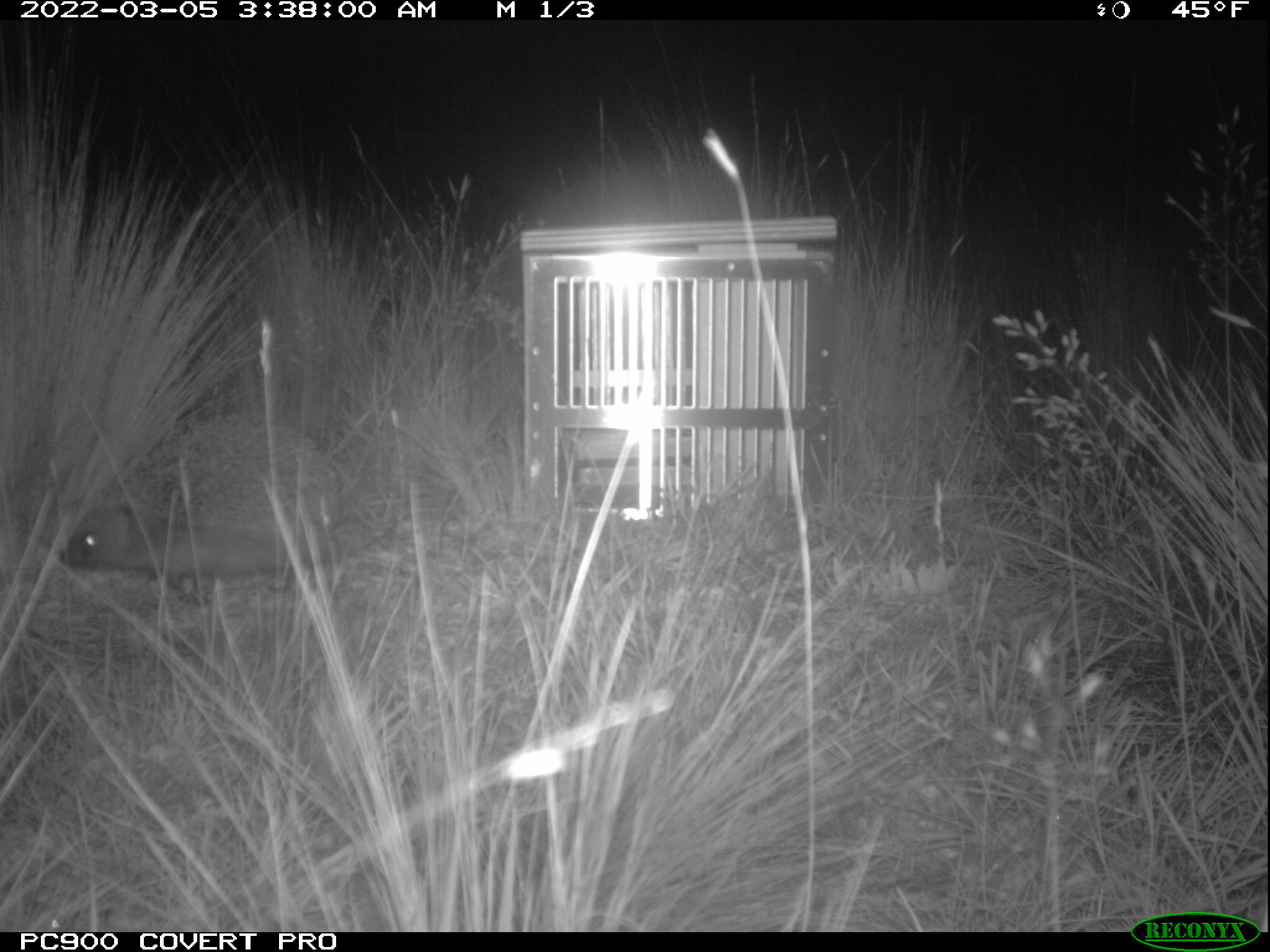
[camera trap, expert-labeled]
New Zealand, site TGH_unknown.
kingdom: Animalia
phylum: Chordata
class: Mammalia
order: Eulipotyphla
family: Erinaceidae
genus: Erinaceus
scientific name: Erinaceus europaeus europaeus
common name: european hedgehog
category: hedgehog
Hedgehog (european hedgehog) (Erinaceus europaeus europaeus).